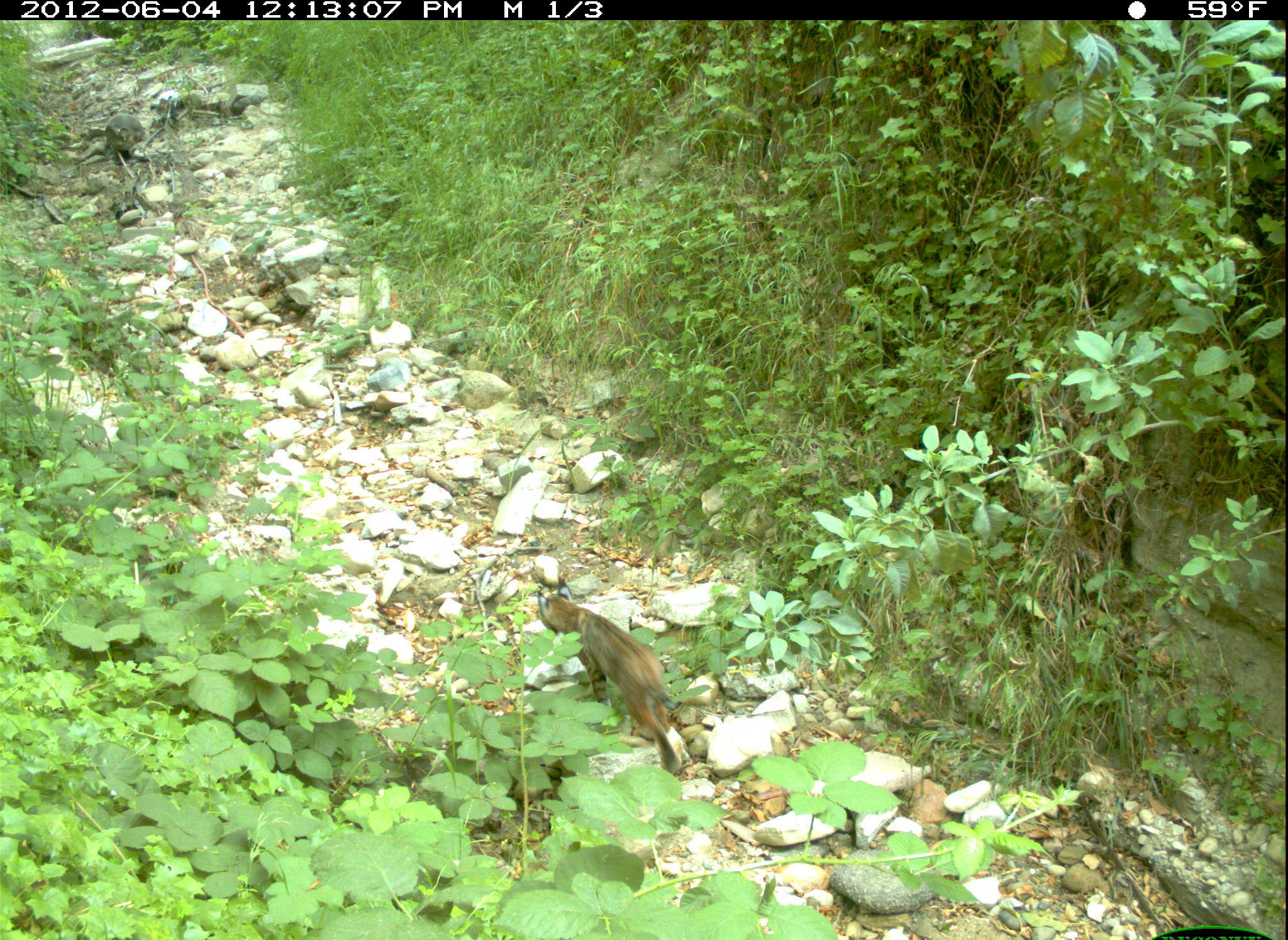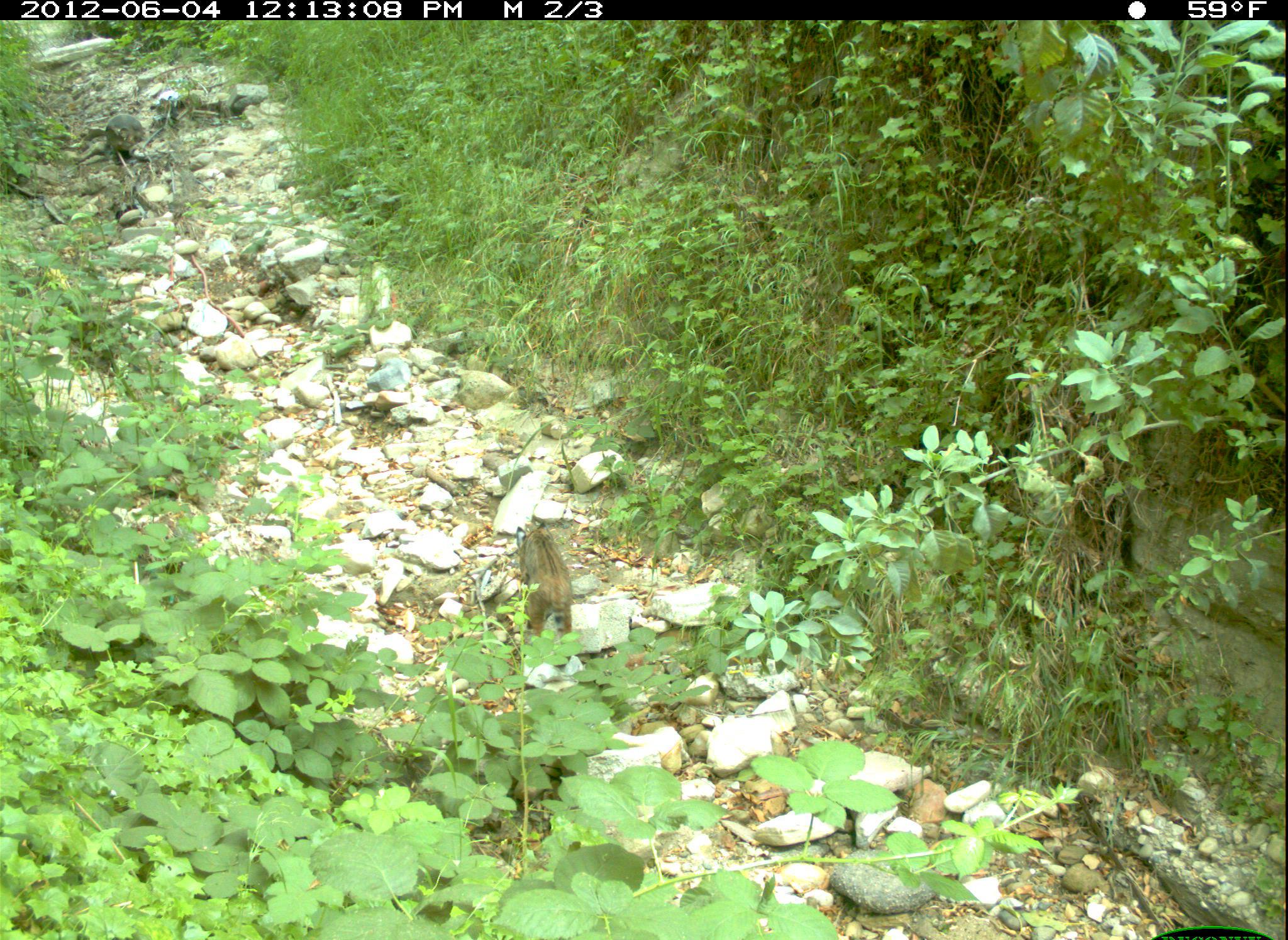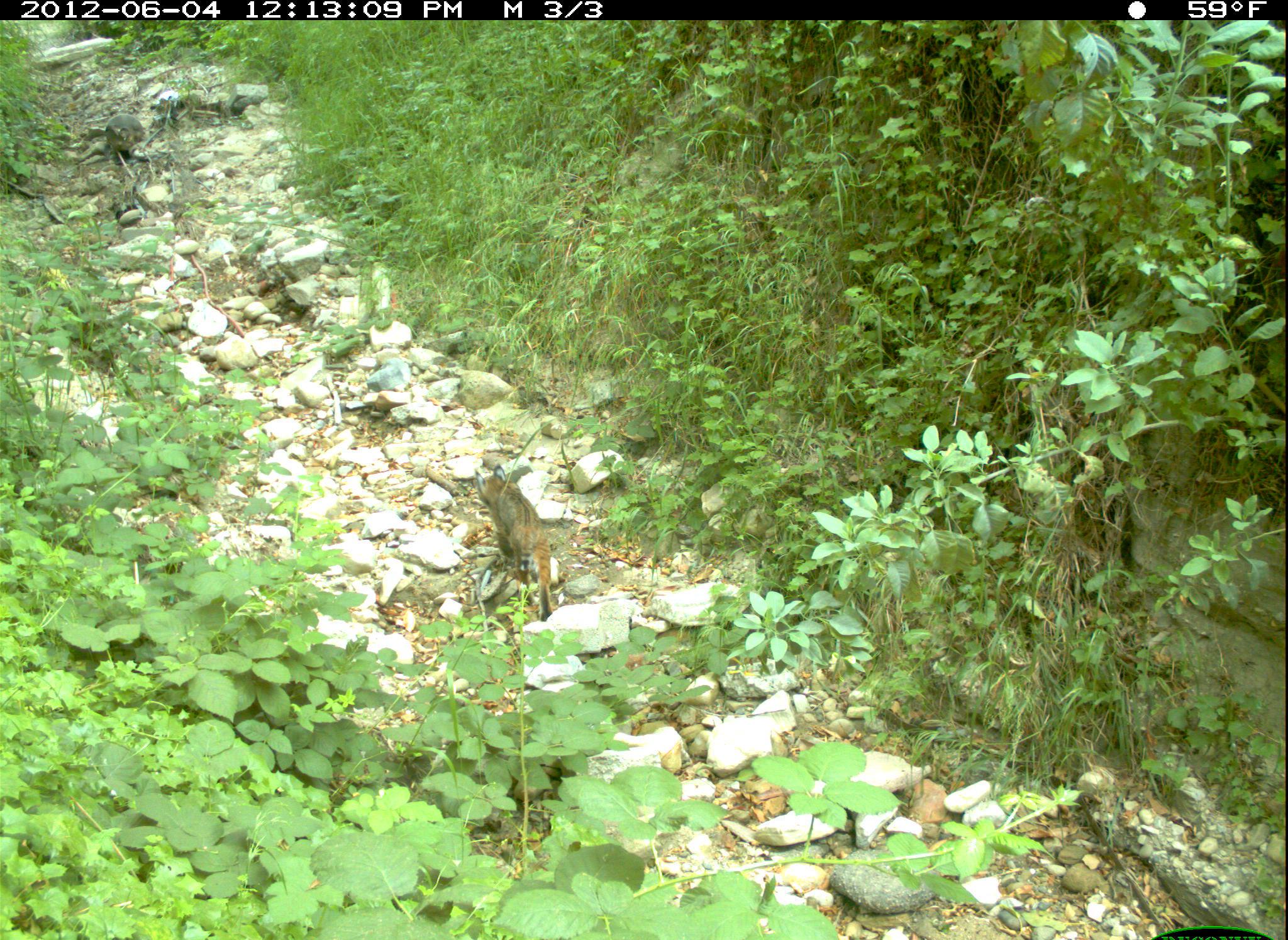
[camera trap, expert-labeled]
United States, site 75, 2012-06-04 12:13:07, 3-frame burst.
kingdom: Animalia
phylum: Chordata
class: Mammalia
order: Carnivora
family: Felidae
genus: Lynx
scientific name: Lynx rufus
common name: bobcat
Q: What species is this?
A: Bobcat (Lynx rufus).